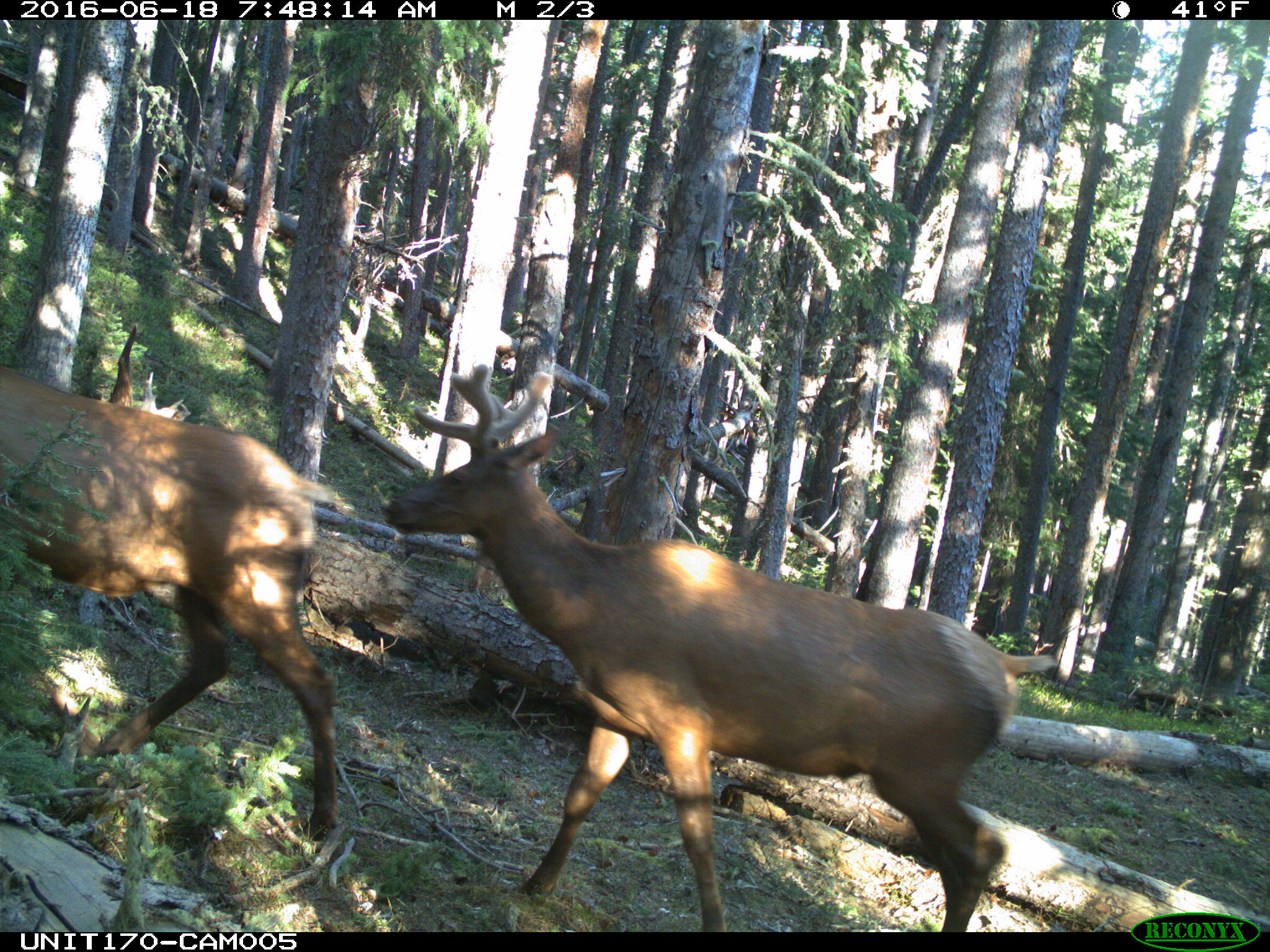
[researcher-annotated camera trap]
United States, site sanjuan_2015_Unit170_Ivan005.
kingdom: Animalia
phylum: Chordata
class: Mammalia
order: Artiodactyla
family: Cervidae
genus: Cervus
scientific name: Cervus elaphus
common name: red deer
Cervus elaphus (red deer).